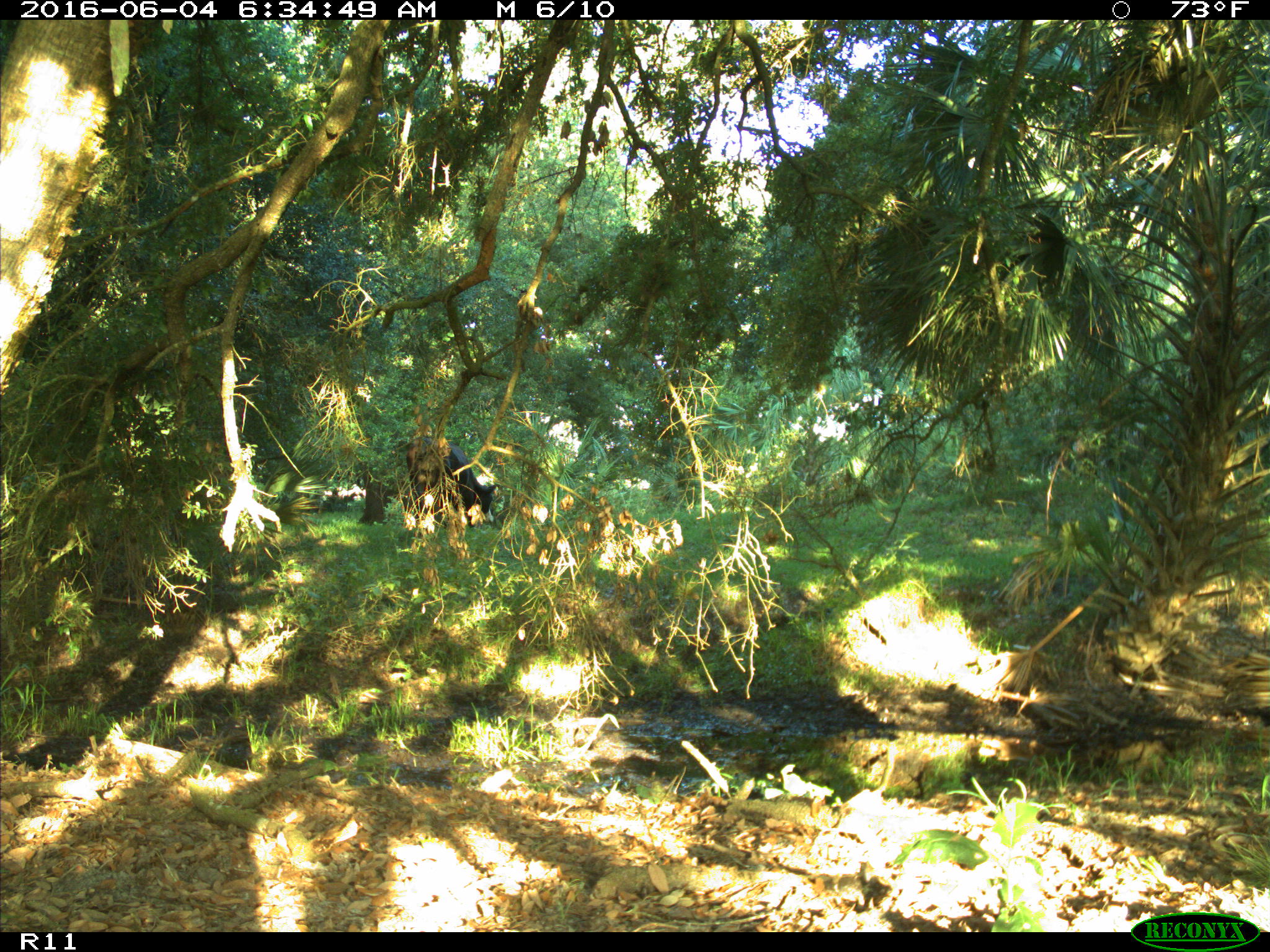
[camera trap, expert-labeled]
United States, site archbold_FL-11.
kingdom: Animalia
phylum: Chordata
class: Mammalia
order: Artiodactyla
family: Bovidae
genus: Bos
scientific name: Bos taurus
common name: domestic cow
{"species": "Bos taurus (domestic cow)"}